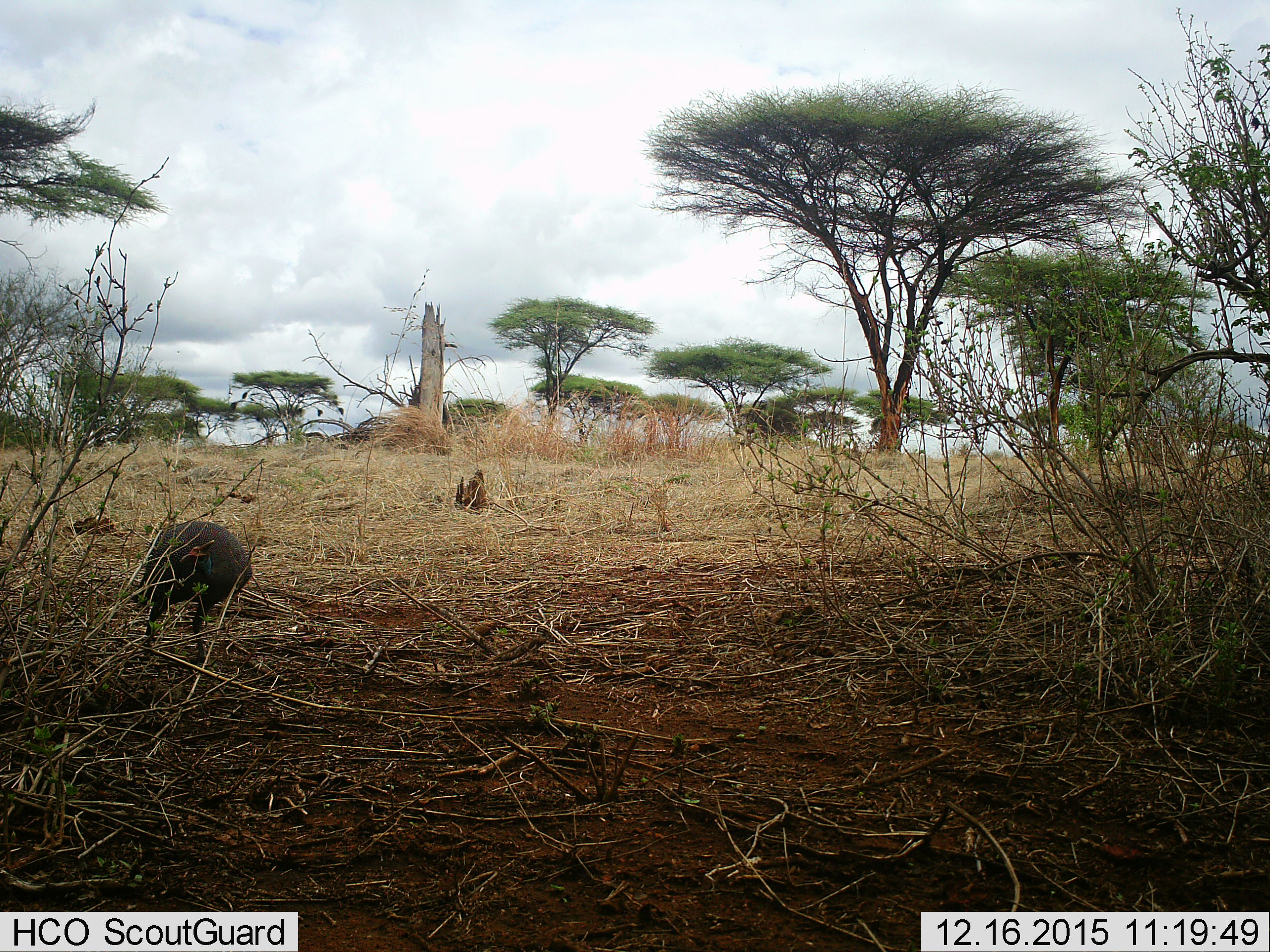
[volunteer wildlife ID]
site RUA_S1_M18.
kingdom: Animalia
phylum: Chordata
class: Aves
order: Galliformes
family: Numididae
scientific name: Numididae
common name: guineafowl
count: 1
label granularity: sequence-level